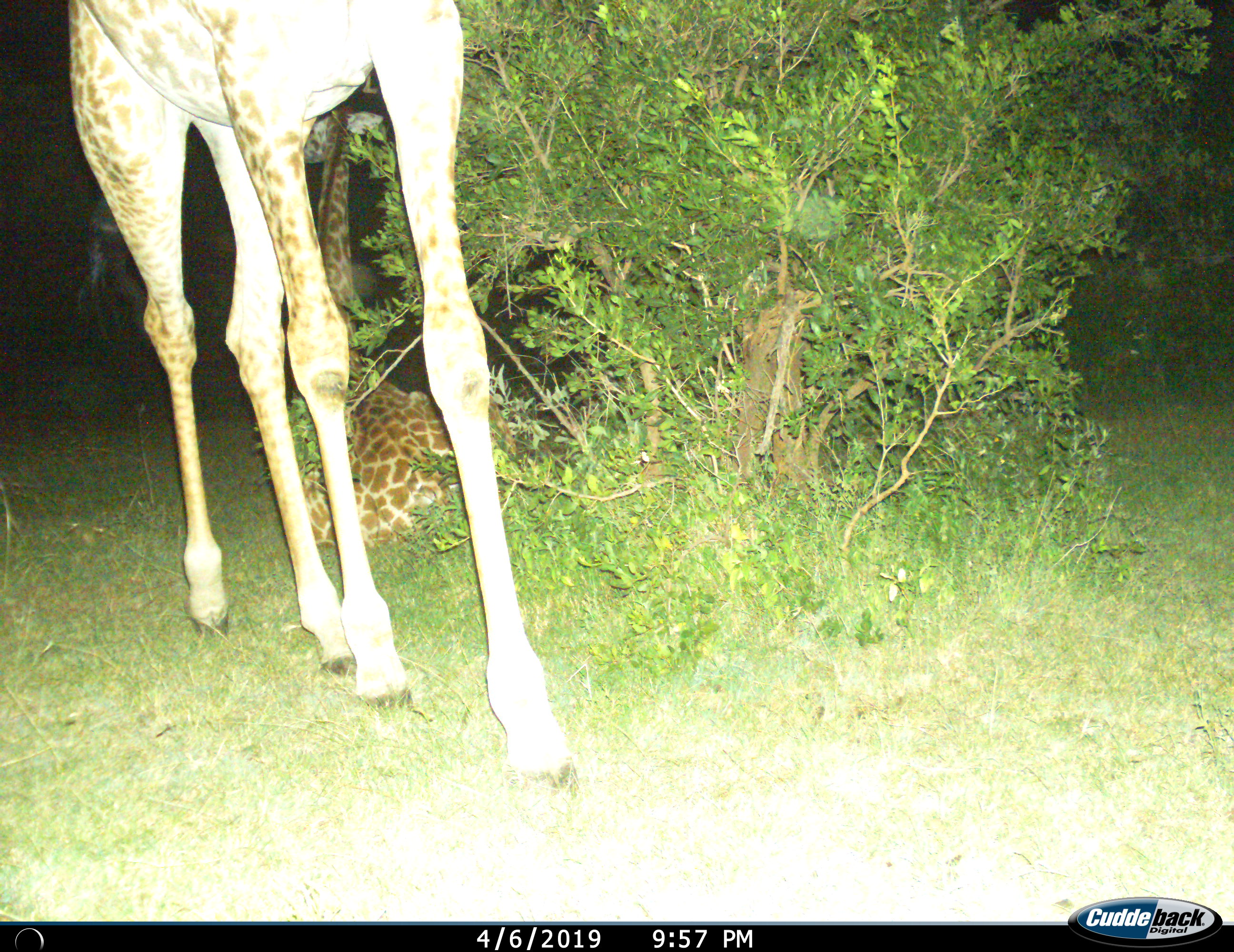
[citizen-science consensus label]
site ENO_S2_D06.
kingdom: Animalia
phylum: Chordata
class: Mammalia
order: Artiodactyla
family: Giraffidae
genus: Giraffa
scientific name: Giraffa camelopardalis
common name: giraffe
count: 2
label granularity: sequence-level